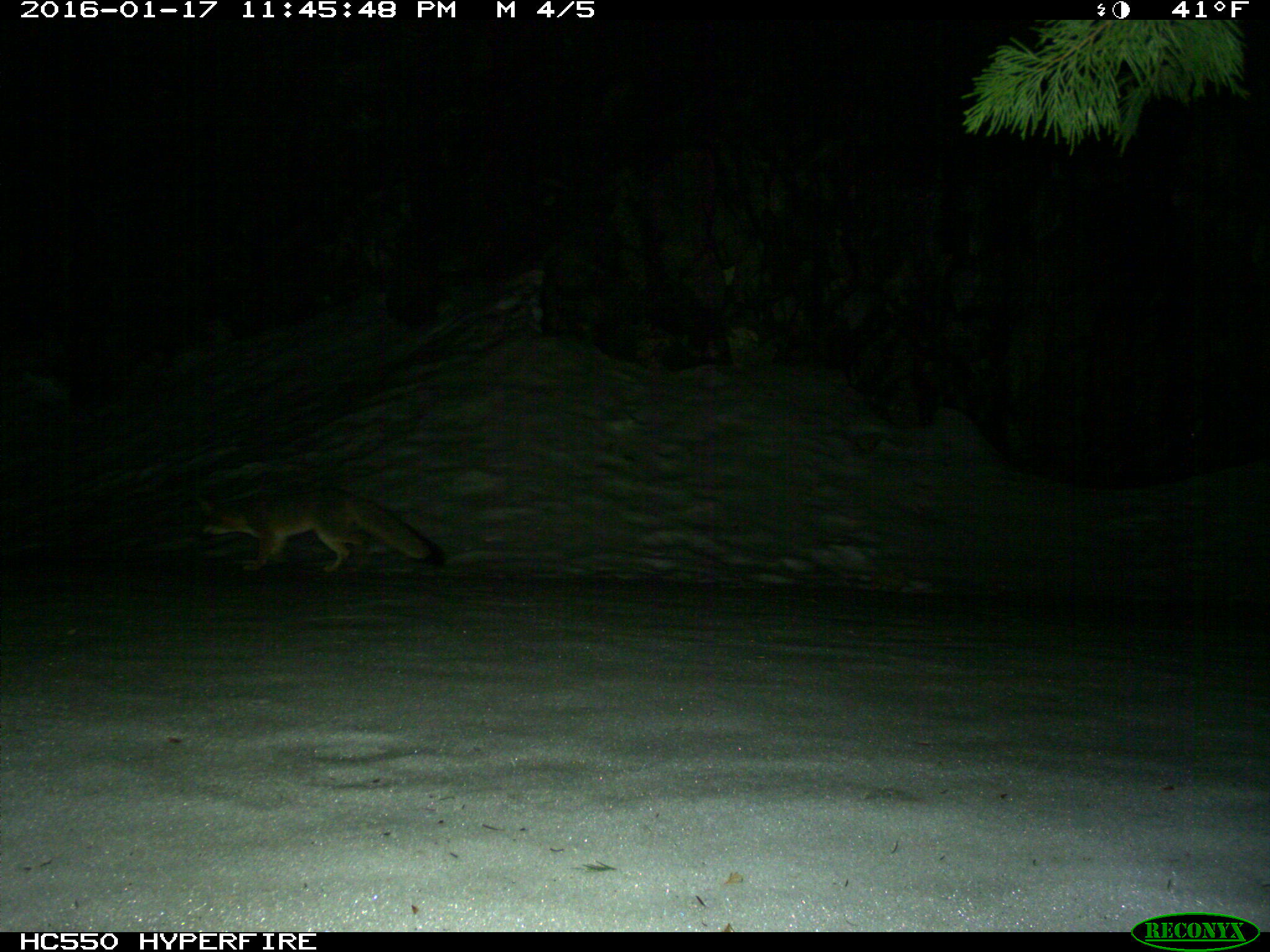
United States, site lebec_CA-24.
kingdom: Animalia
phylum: Chordata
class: Mammalia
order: Carnivora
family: Canidae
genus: Urocyon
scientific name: Urocyon cinereoargenteus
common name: gray fox